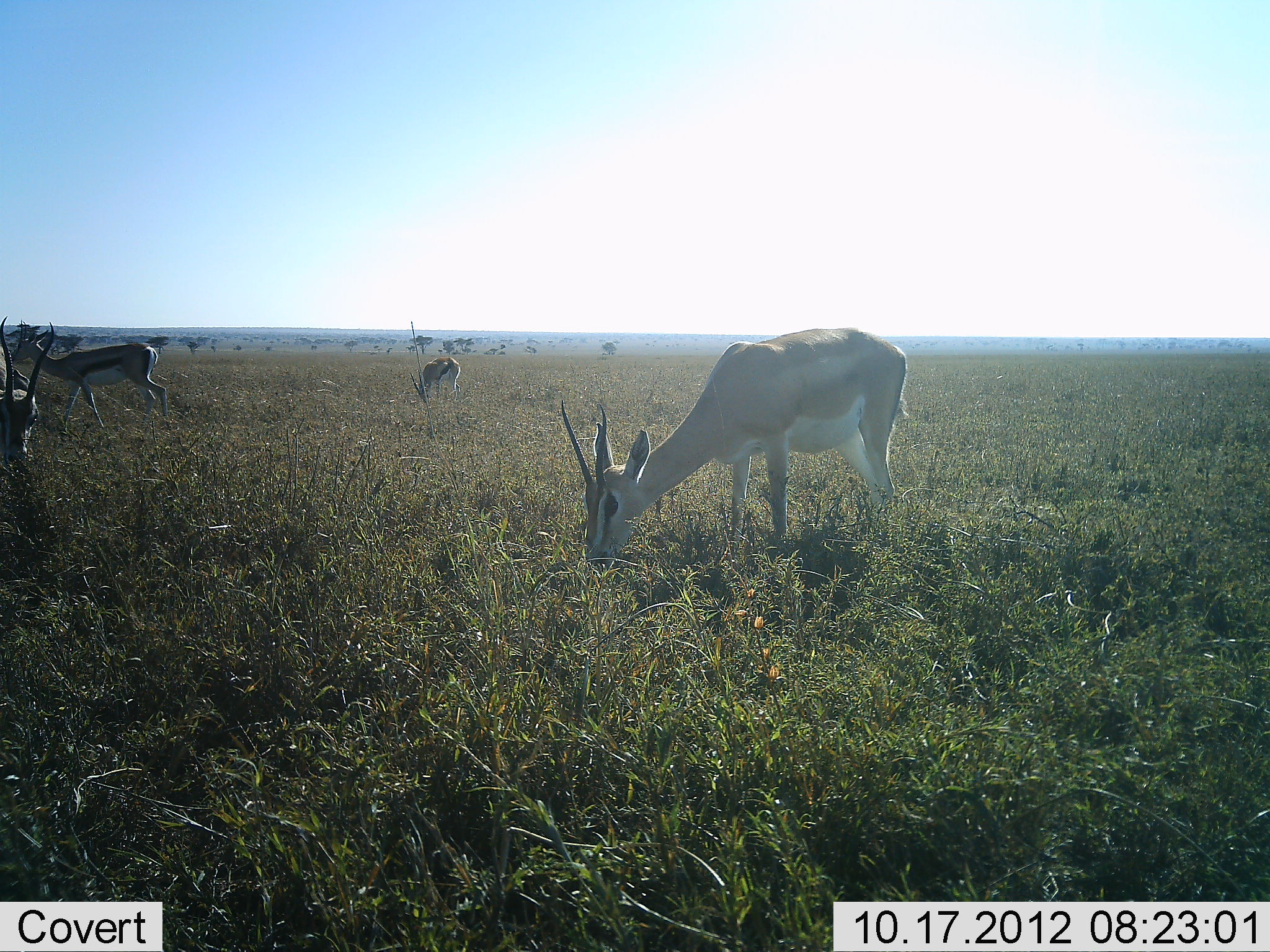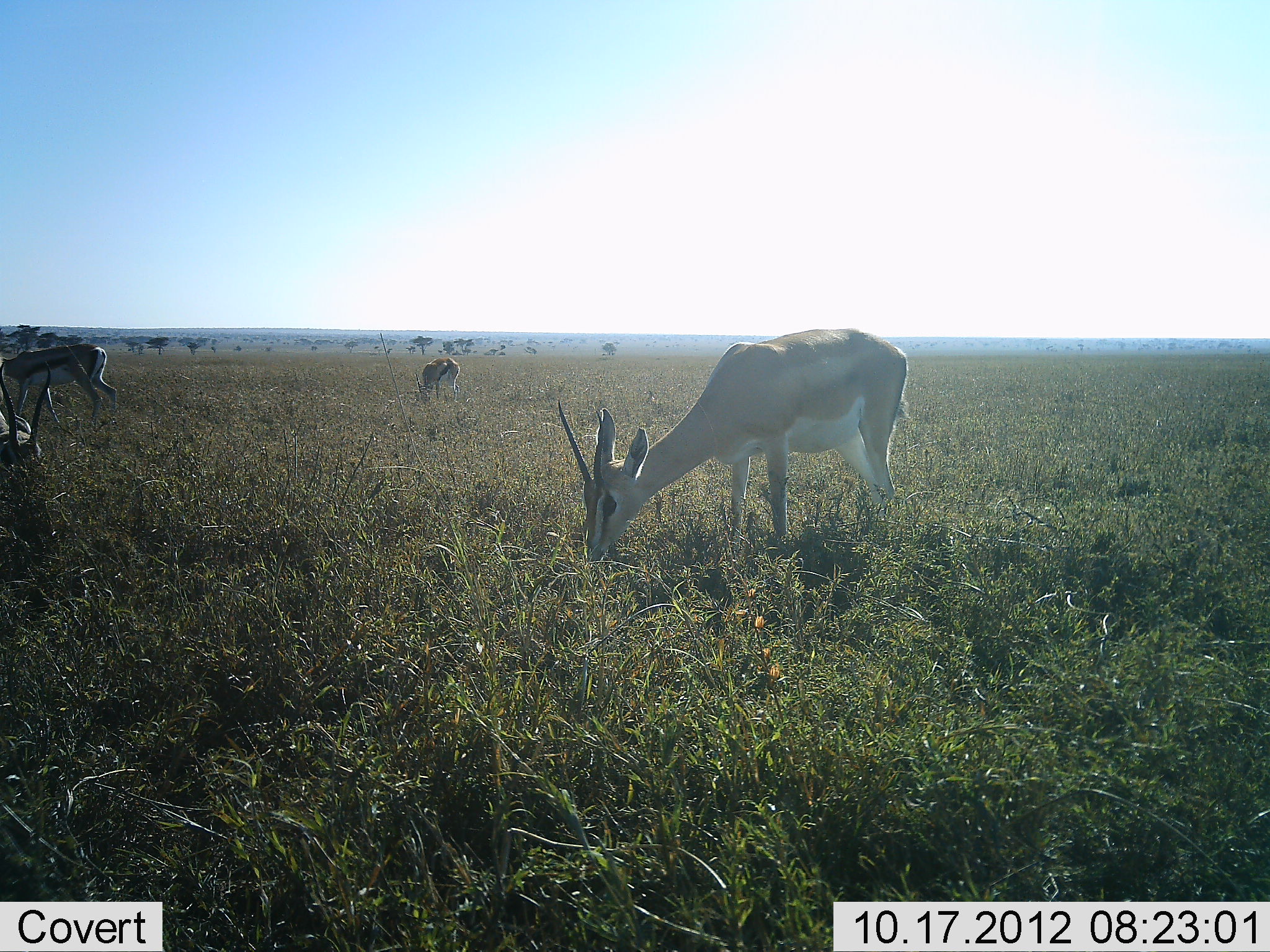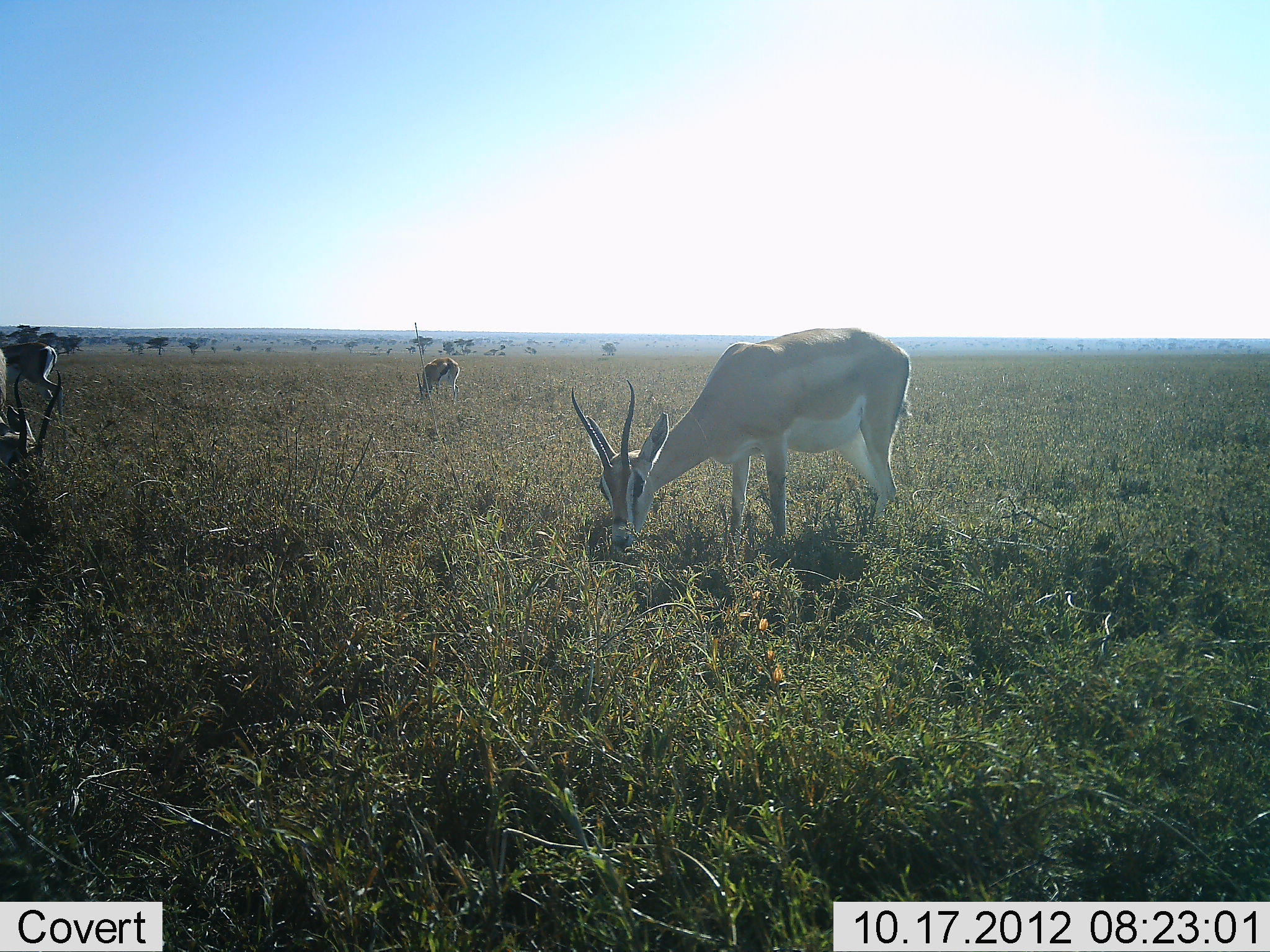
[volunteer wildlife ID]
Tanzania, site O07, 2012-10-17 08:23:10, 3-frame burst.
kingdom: Animalia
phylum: Chordata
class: Mammalia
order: Artiodactyla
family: Bovidae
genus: Nanger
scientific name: Nanger granti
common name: grant's gazelle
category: gazellegrants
Gazellegrants (grant's gazelle) (Nanger granti), count 2. Behavior (volunteer vote fractions): standing 21%, resting 0%, moving 21%, interacting 5%. Young present (vote fraction): 0%. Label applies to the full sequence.